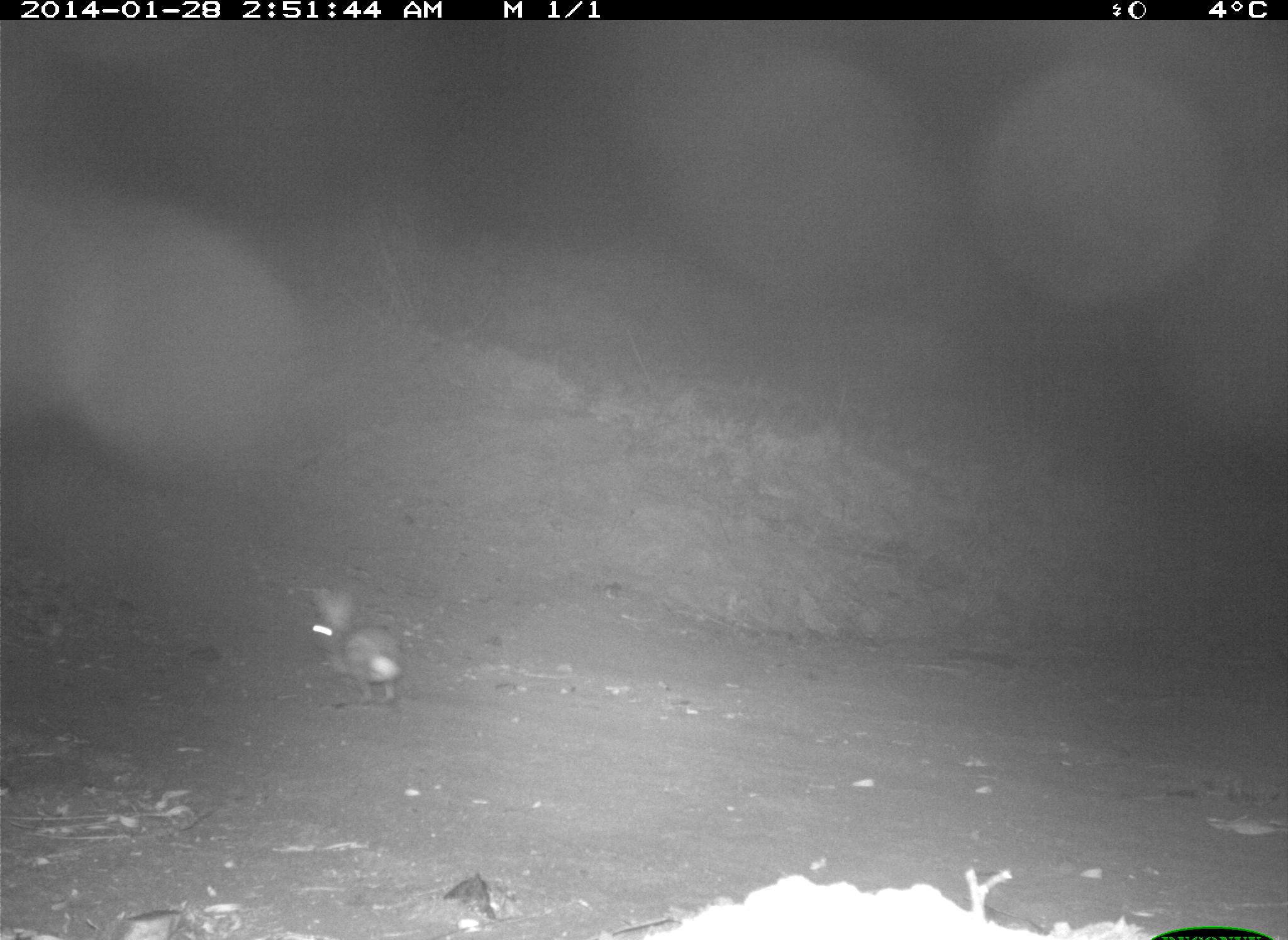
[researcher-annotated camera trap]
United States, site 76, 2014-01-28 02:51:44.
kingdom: Animalia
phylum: Chordata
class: Mammalia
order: Lagomorpha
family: Leporidae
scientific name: Leporidae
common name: rabbits and hares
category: rabbit